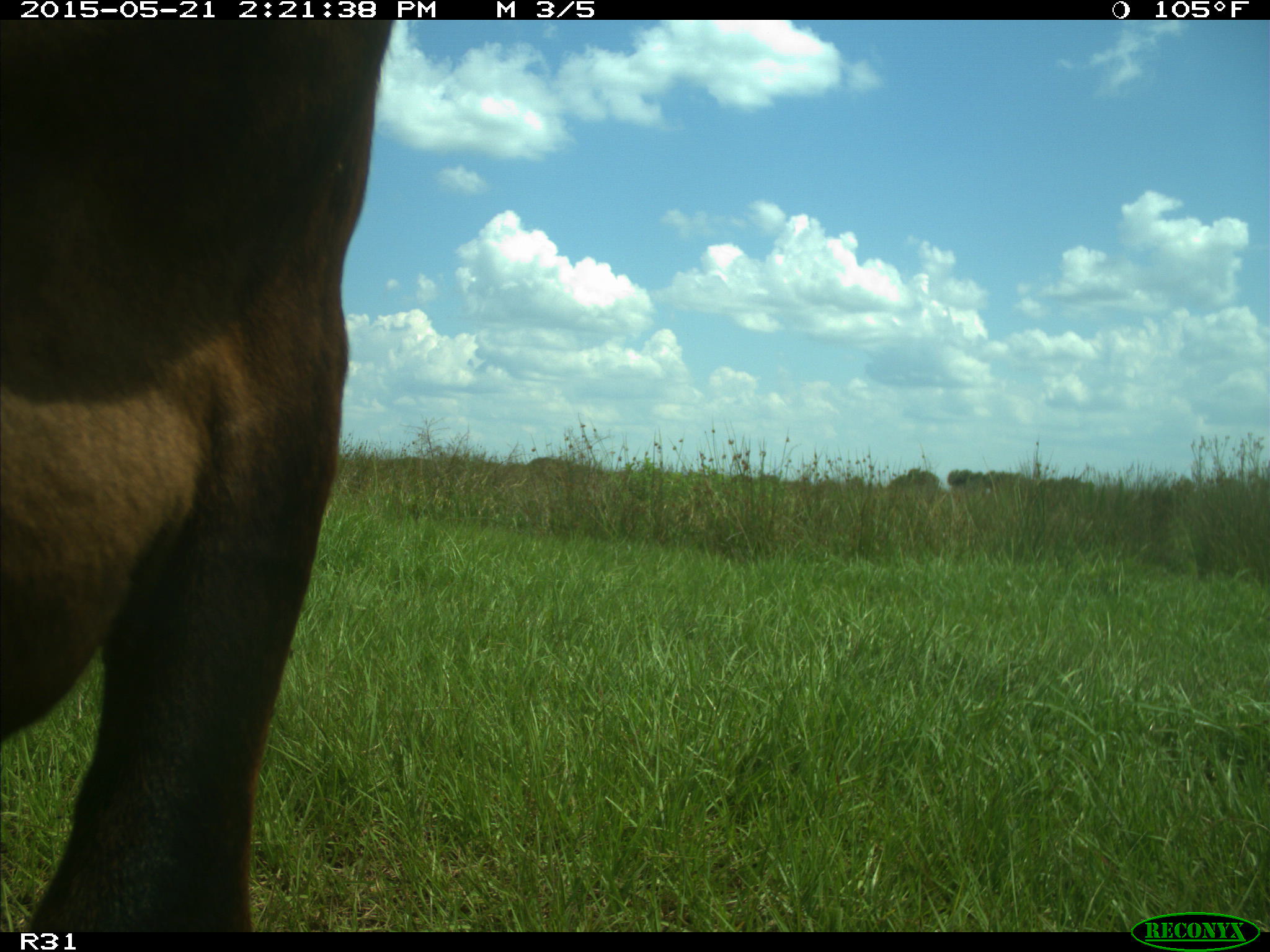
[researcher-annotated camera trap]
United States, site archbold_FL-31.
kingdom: Animalia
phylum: Chordata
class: Mammalia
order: Artiodactyla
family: Bovidae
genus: Bos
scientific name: Bos taurus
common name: domestic cow